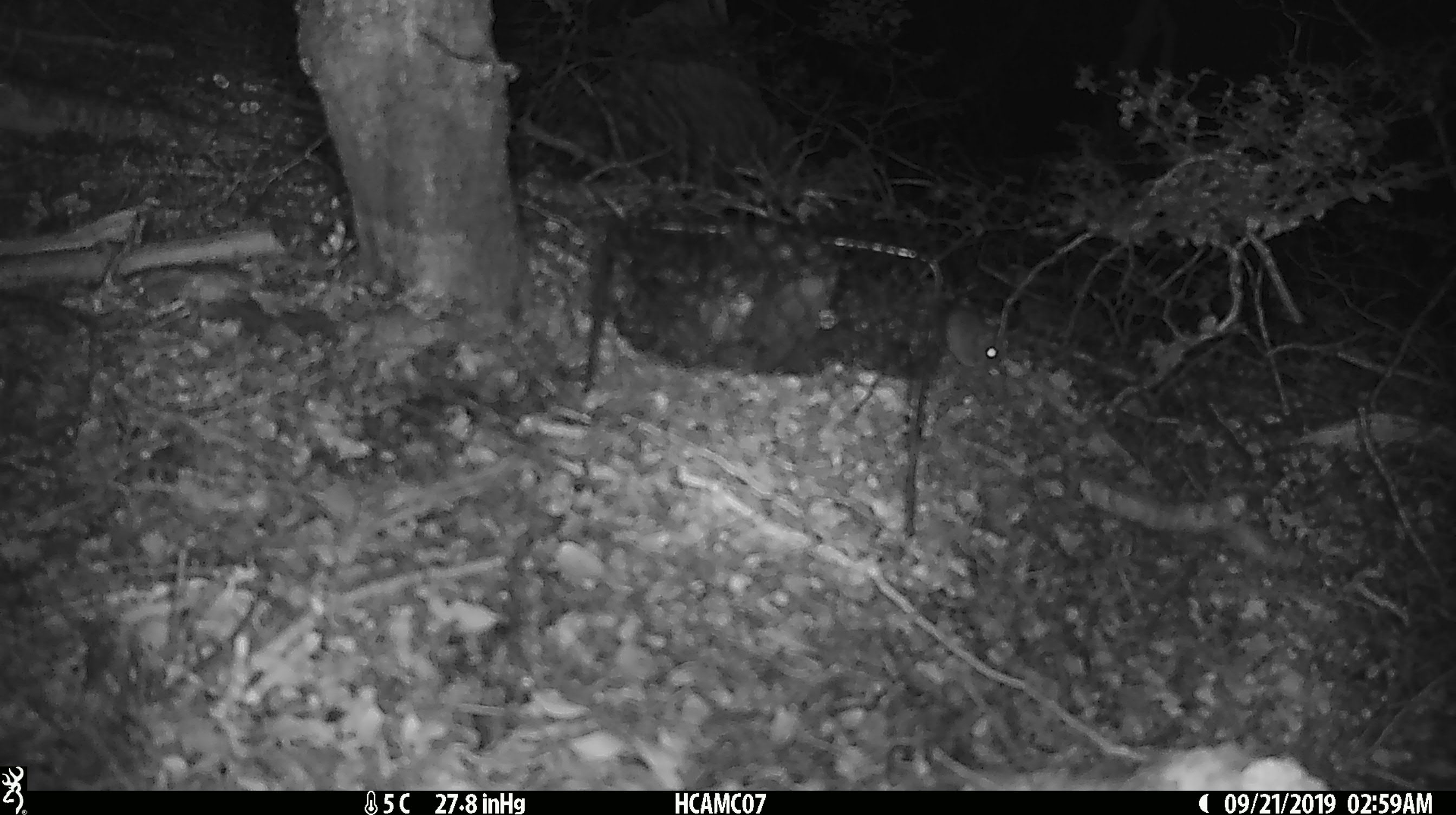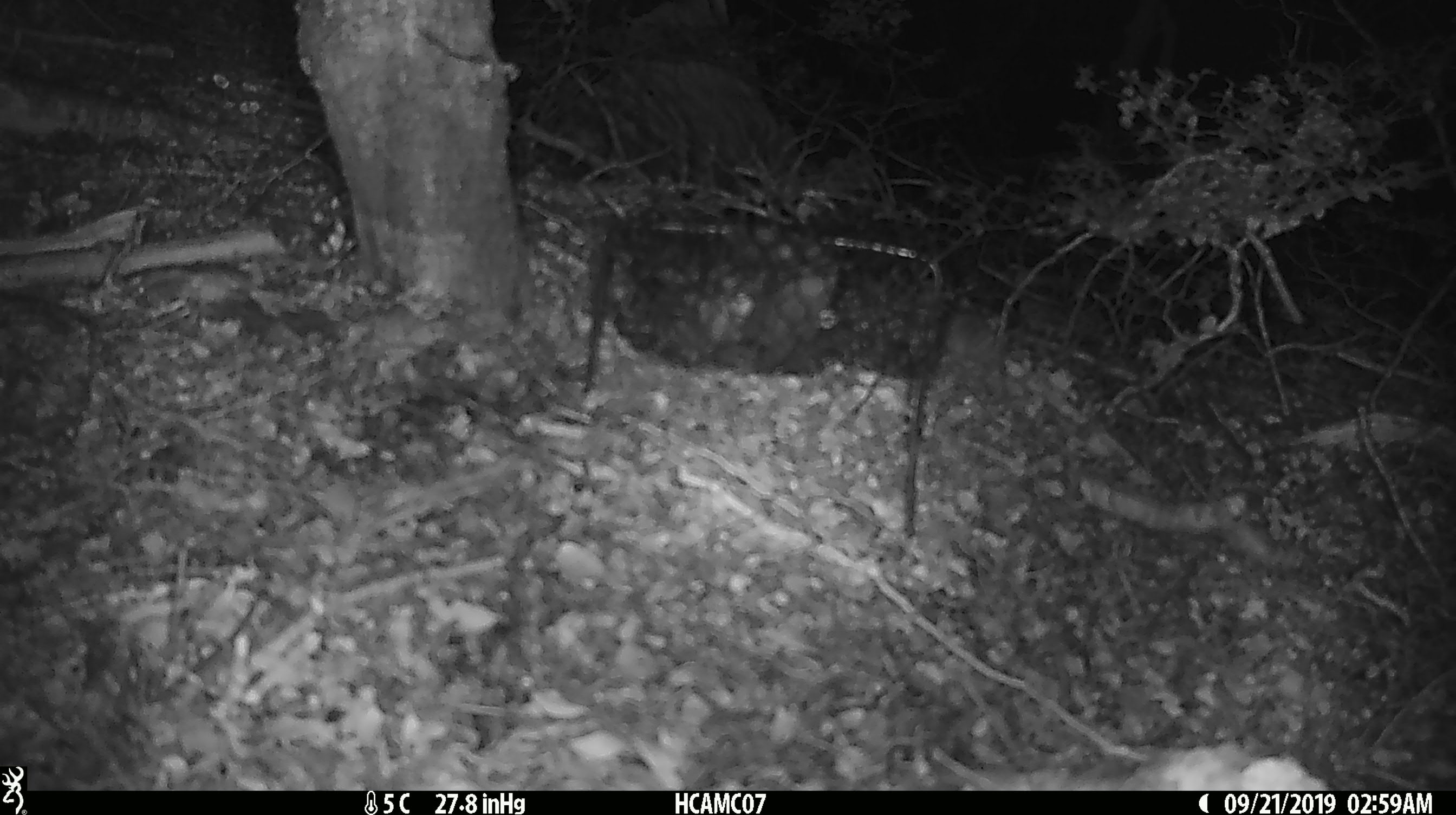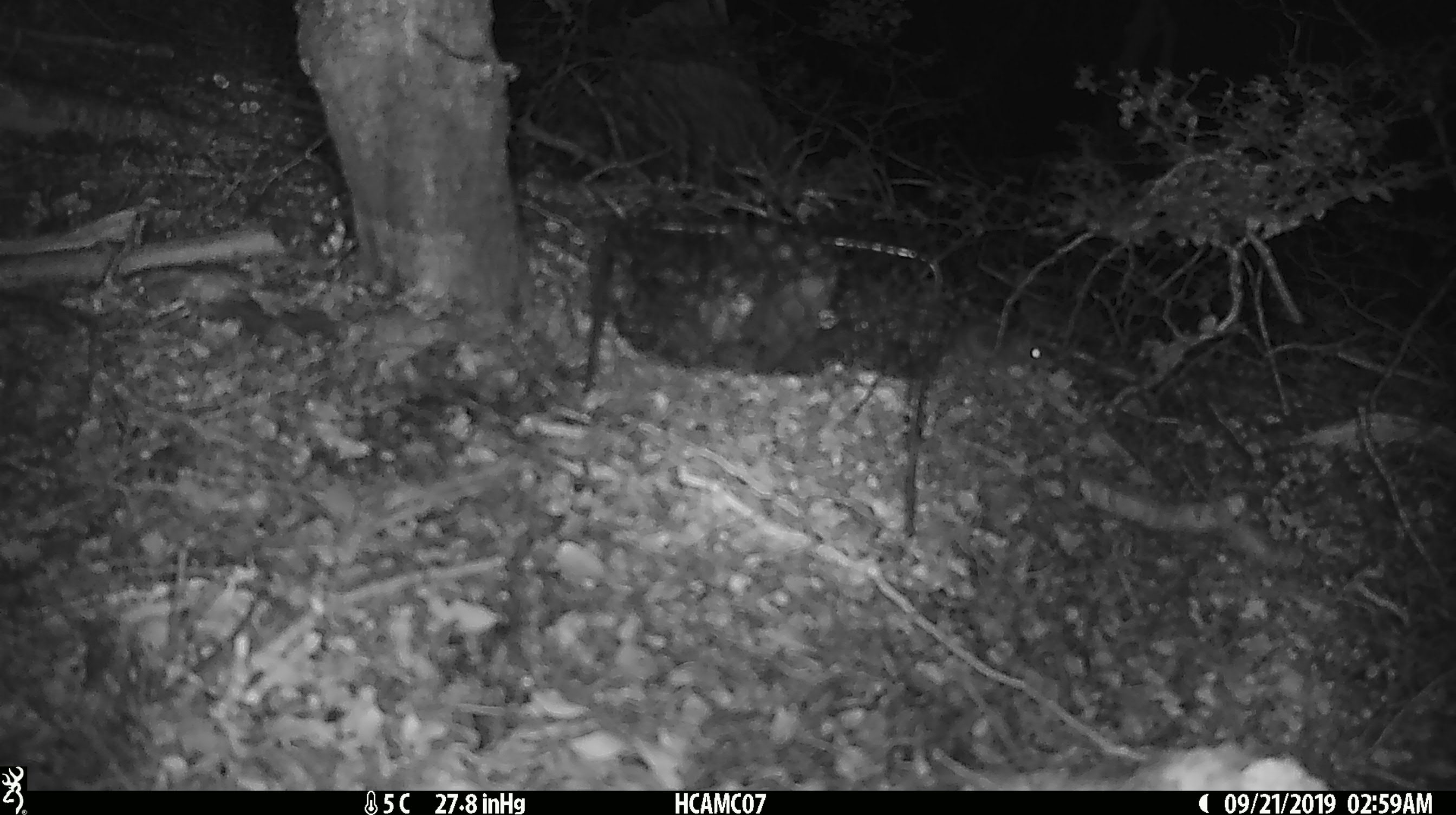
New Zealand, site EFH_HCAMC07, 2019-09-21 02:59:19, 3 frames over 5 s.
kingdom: Animalia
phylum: Chordata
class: Mammalia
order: Rodentia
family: Muridae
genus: Mus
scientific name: Mus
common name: mouse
Mouse (Mus).